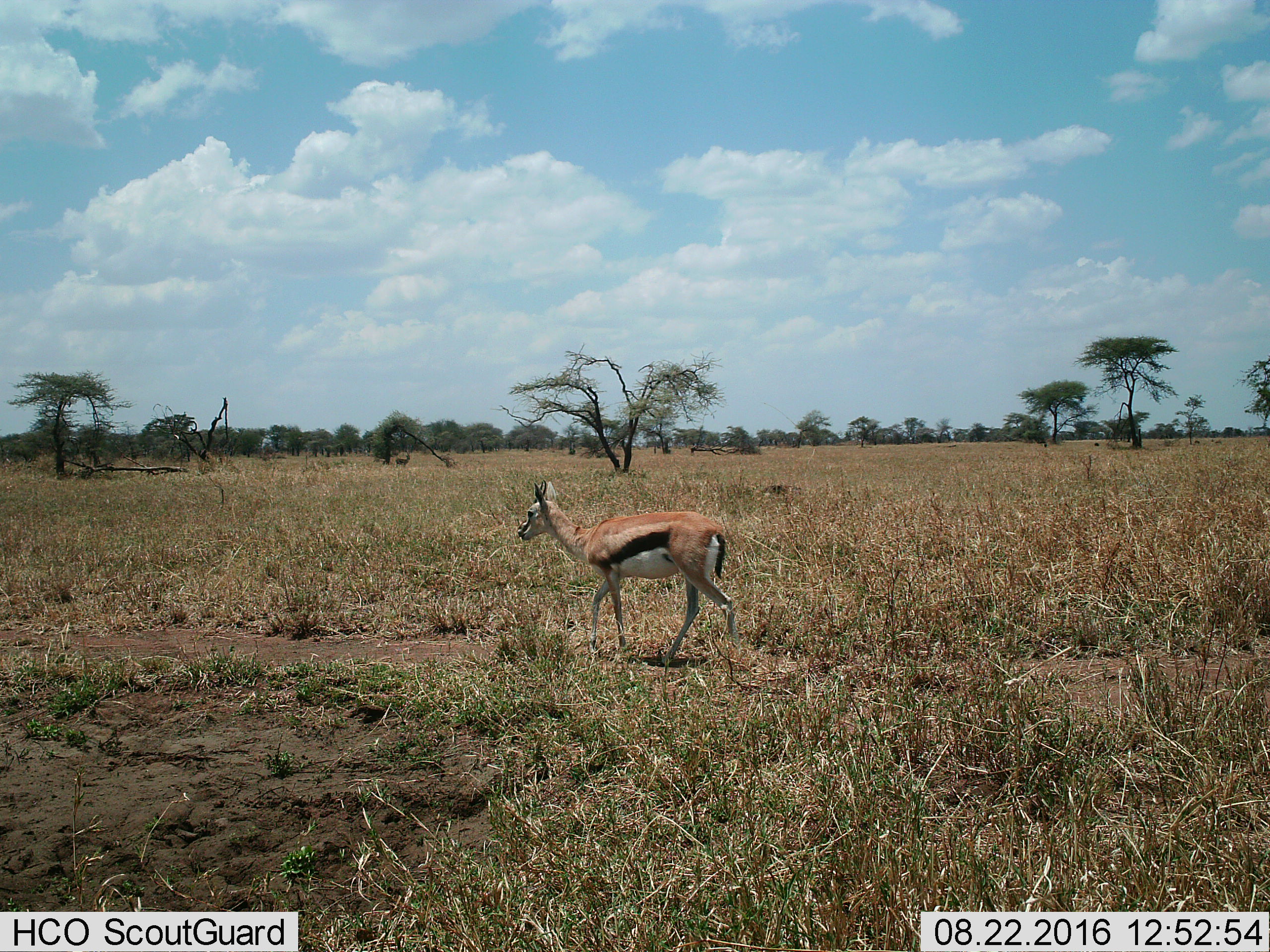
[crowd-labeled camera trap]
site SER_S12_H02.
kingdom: Animalia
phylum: Chordata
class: Mammalia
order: Artiodactyla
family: Bovidae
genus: Eudorcas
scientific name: Eudorcas thomsonii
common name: thomson's gazelle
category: gazellethomsons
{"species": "gazellethomsons (thomson's gazelle) (Eudorcas thomsonii)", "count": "1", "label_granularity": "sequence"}